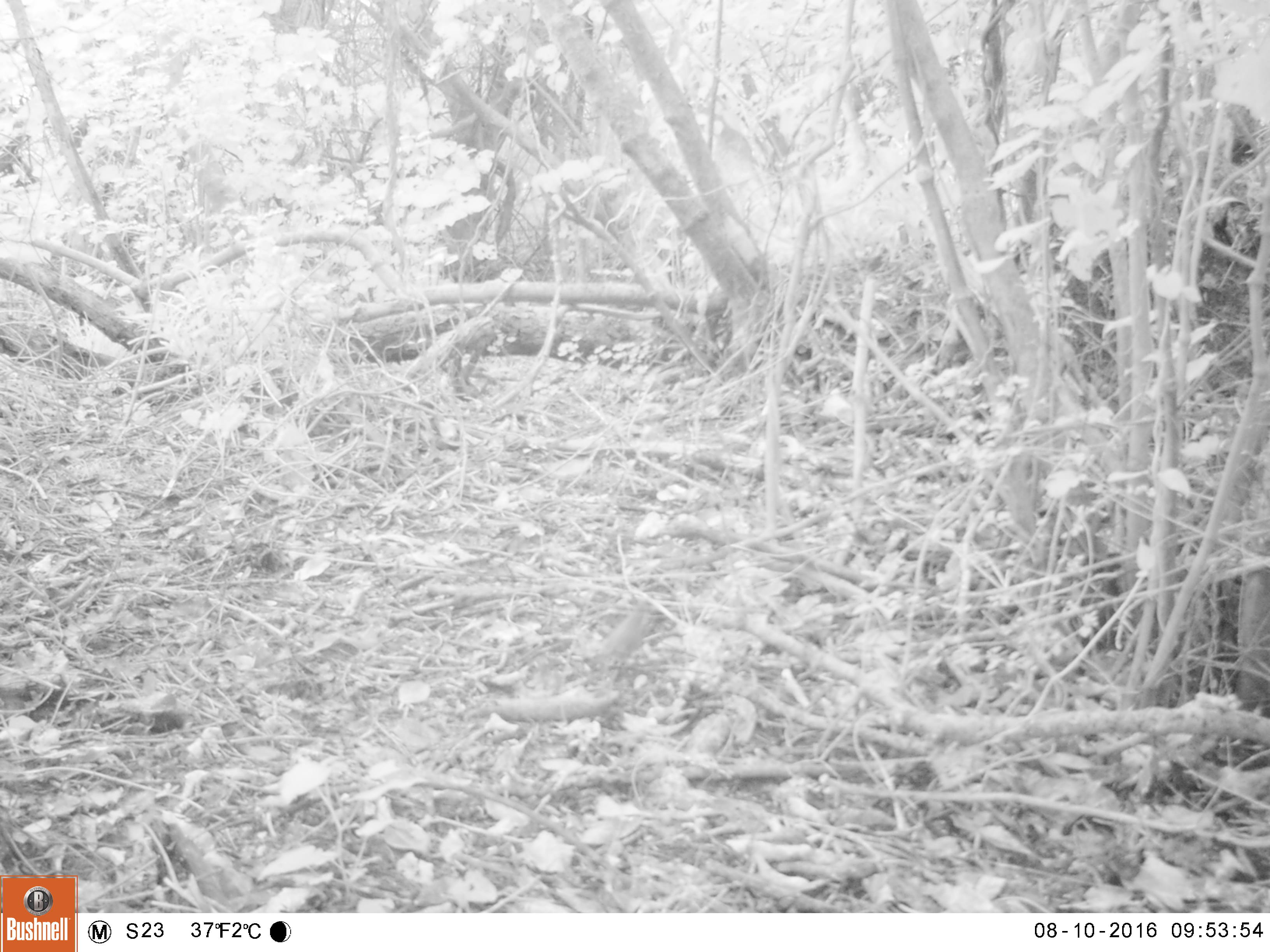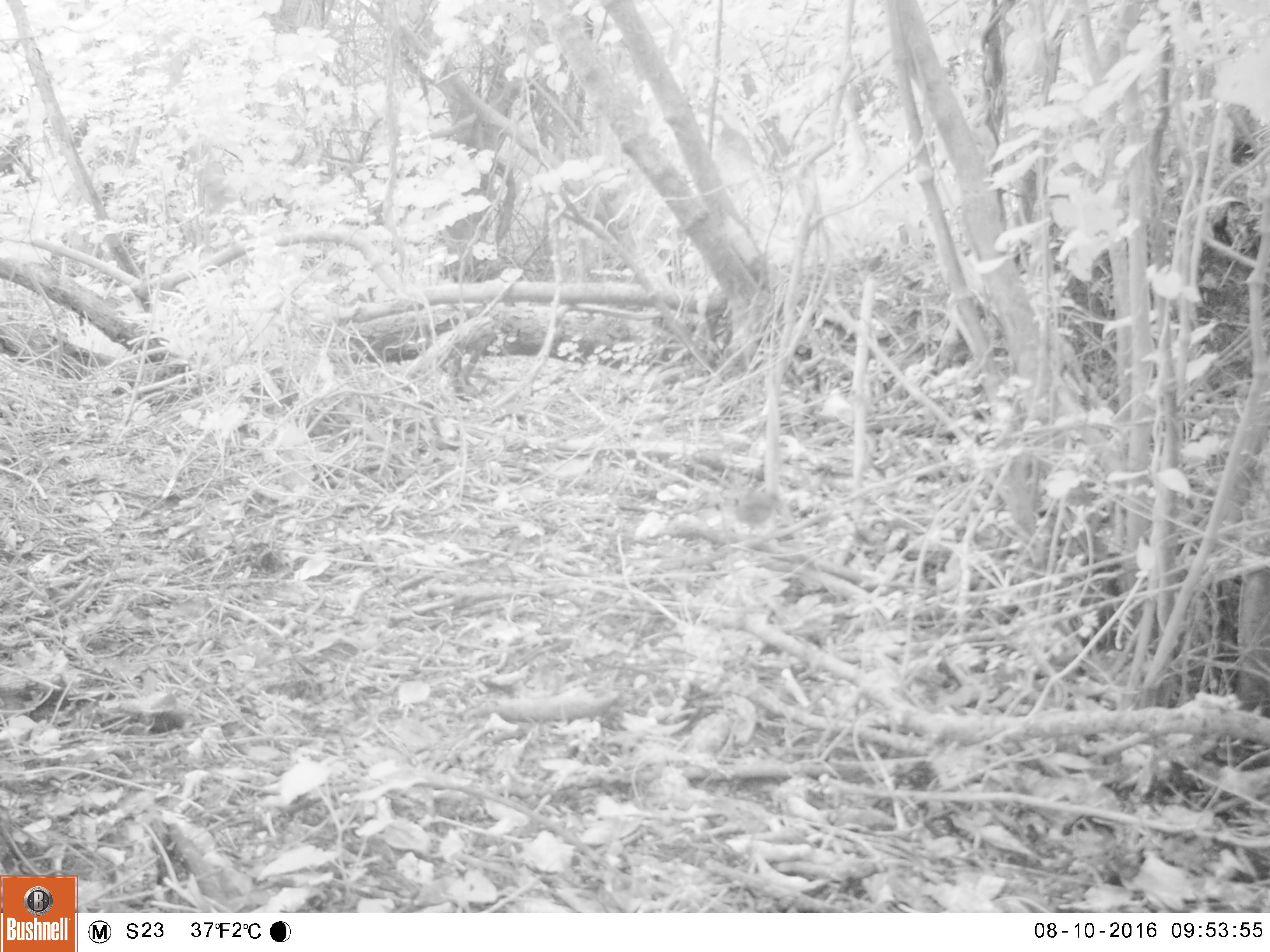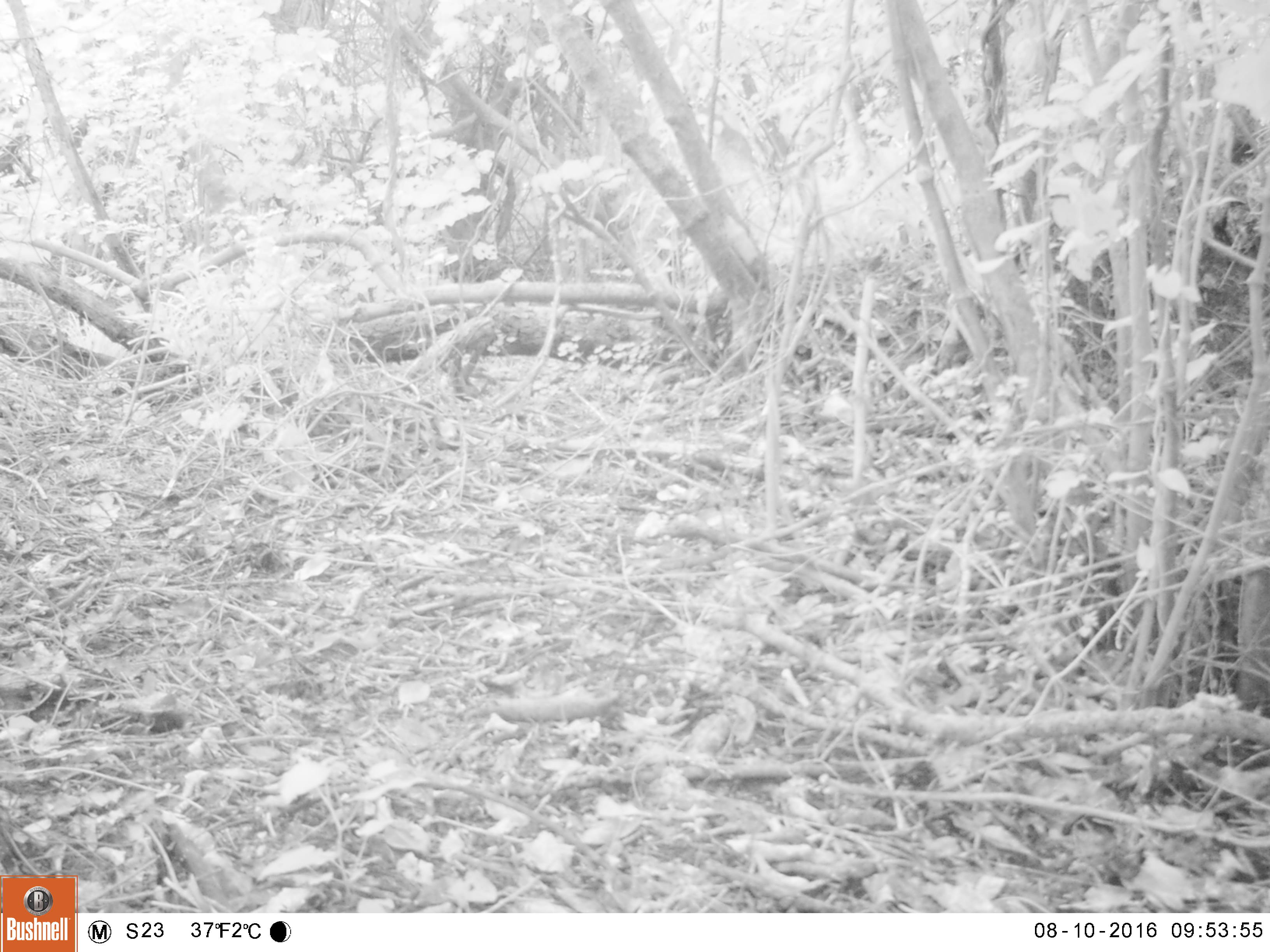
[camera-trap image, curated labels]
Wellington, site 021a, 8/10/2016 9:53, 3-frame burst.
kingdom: Animalia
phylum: Chordata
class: Aves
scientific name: Aves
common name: bird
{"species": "bird (Aves)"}